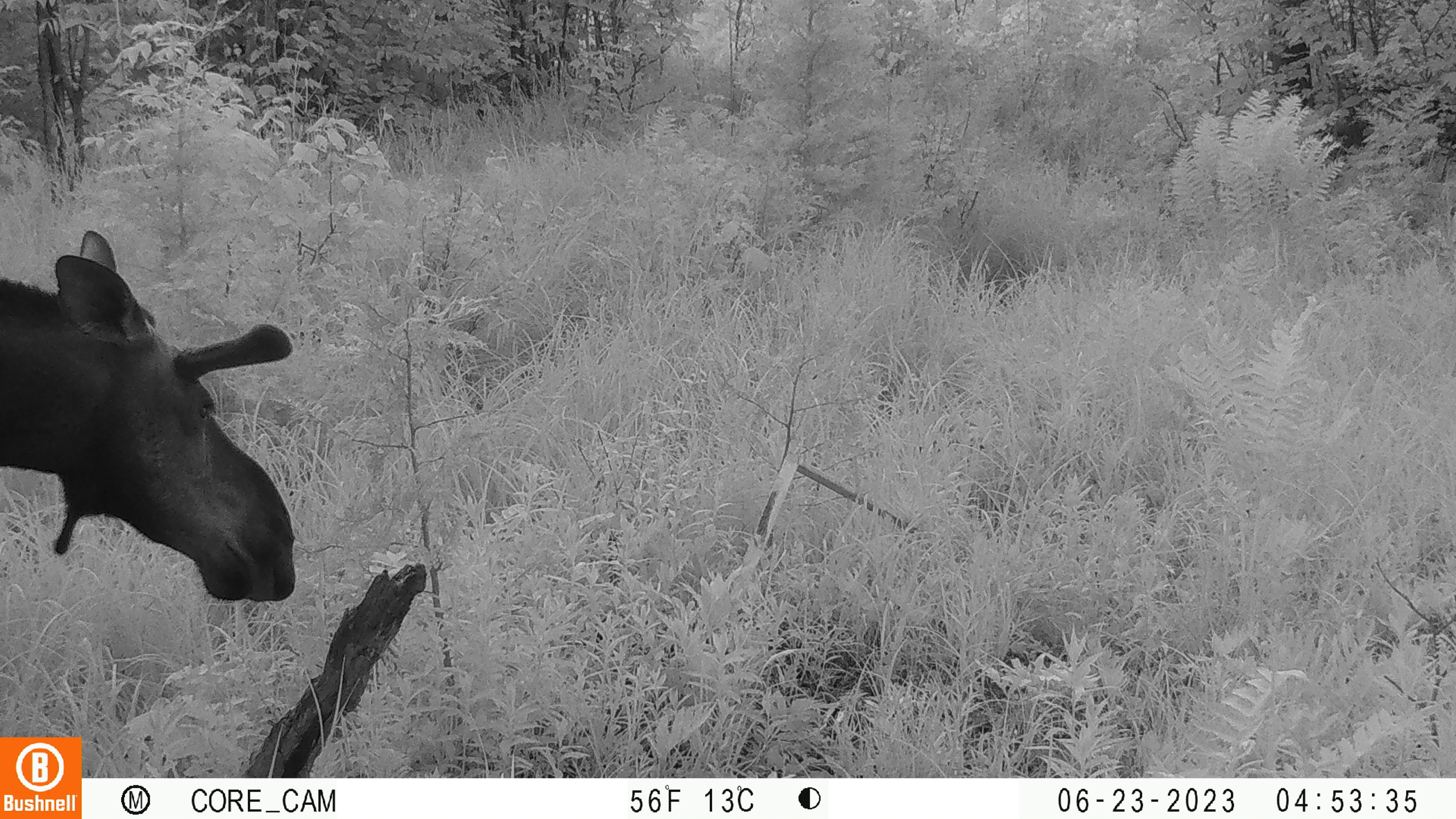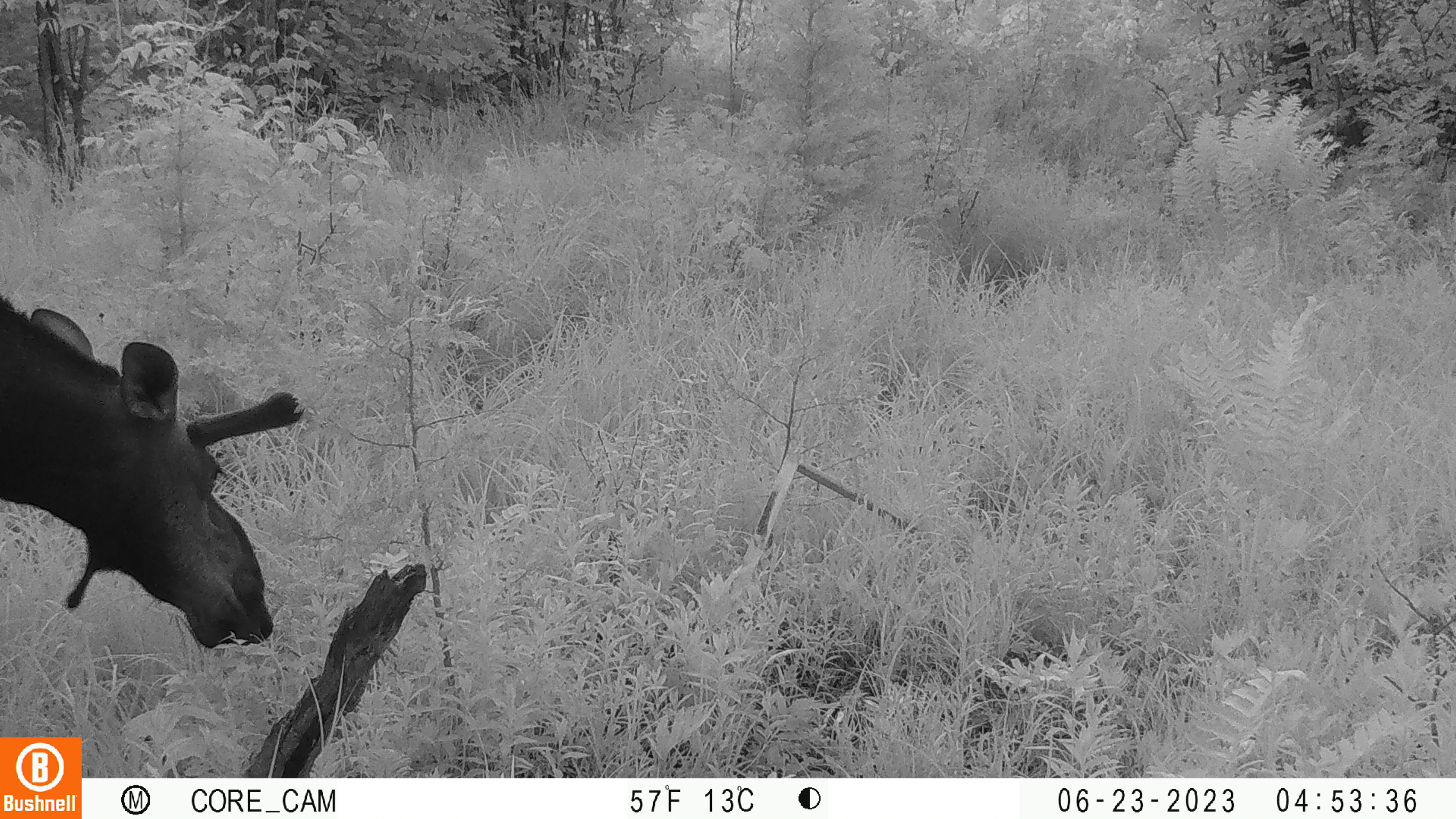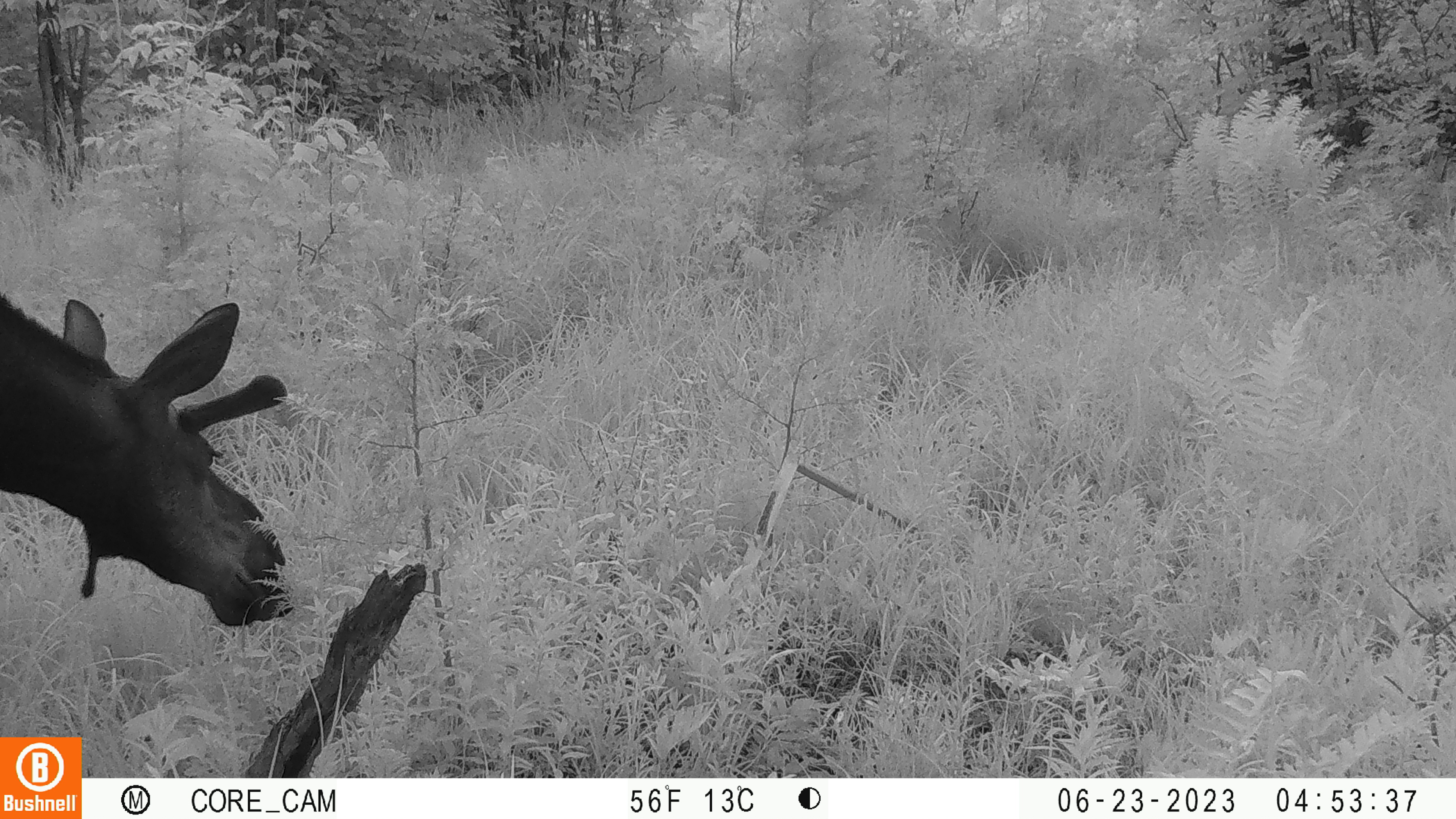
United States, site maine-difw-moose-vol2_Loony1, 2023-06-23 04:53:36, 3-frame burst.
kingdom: Animalia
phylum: Chordata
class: Mammalia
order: Artiodactyla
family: Cervidae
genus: Alces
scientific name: Alces alces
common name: moose